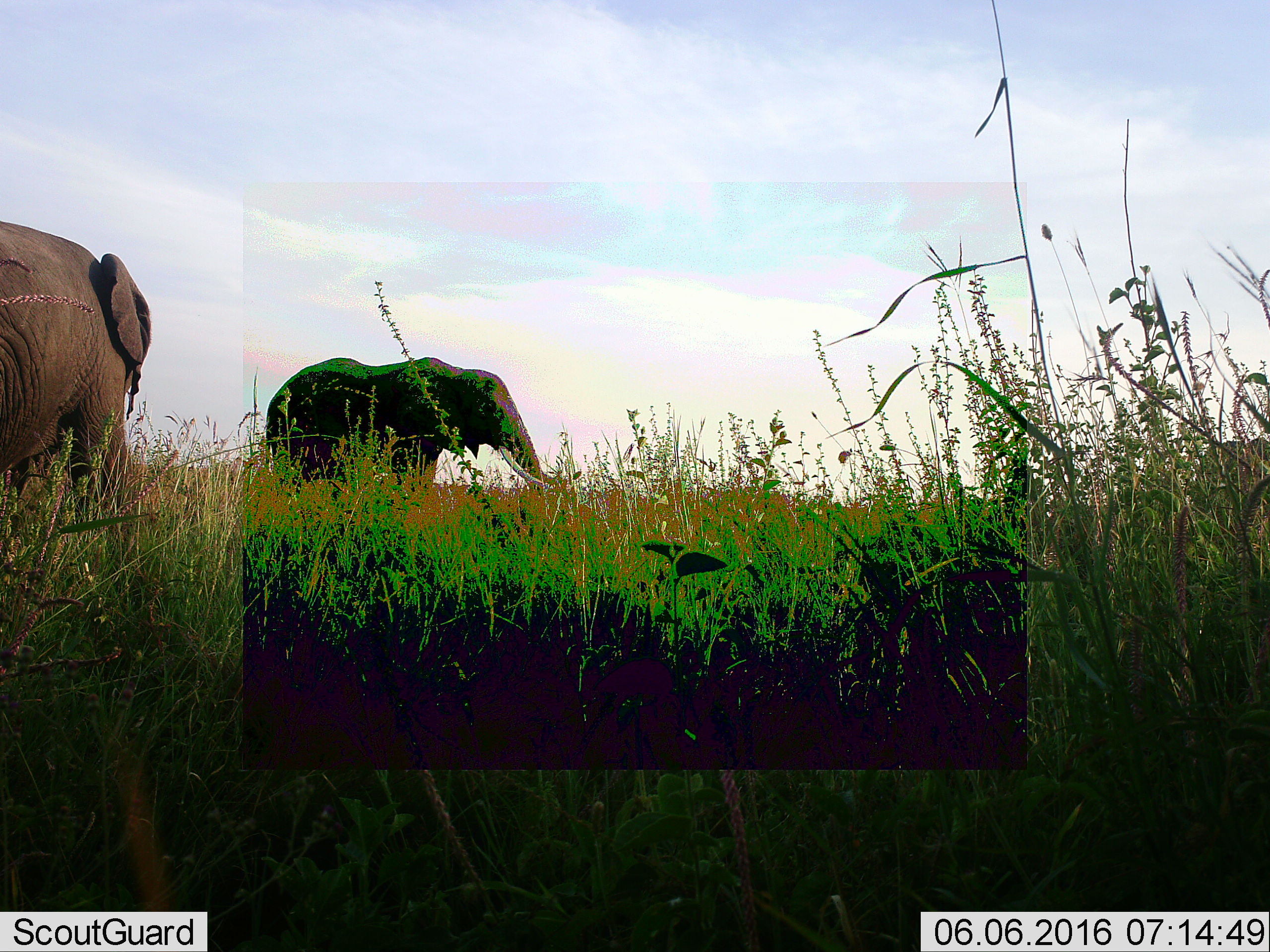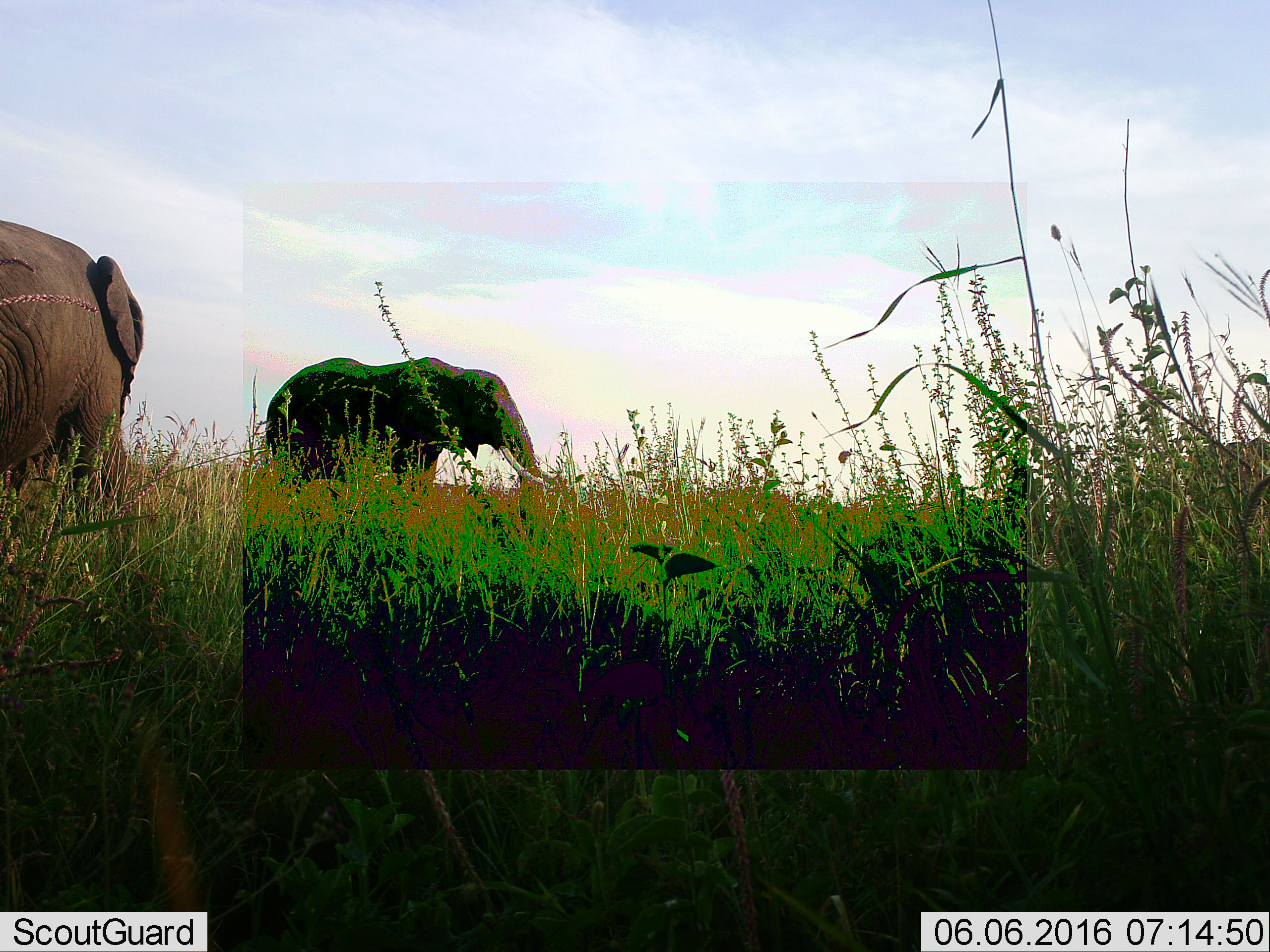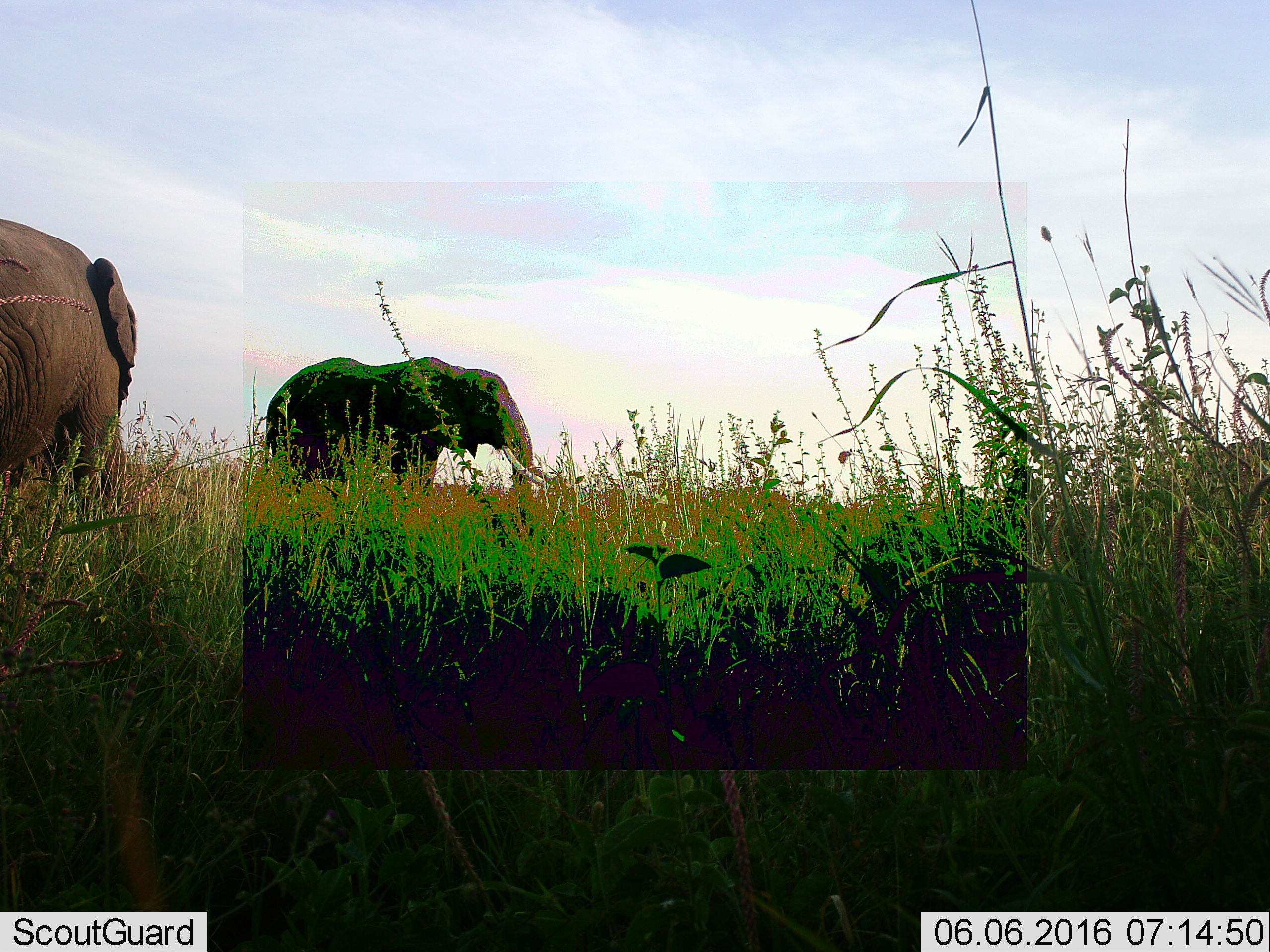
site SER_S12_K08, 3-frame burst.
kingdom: Animalia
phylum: Chordata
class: Mammalia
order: Proboscidea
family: Elephantidae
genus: Loxodonta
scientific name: Loxodonta africana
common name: african bush elephant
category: elephant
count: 2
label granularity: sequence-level